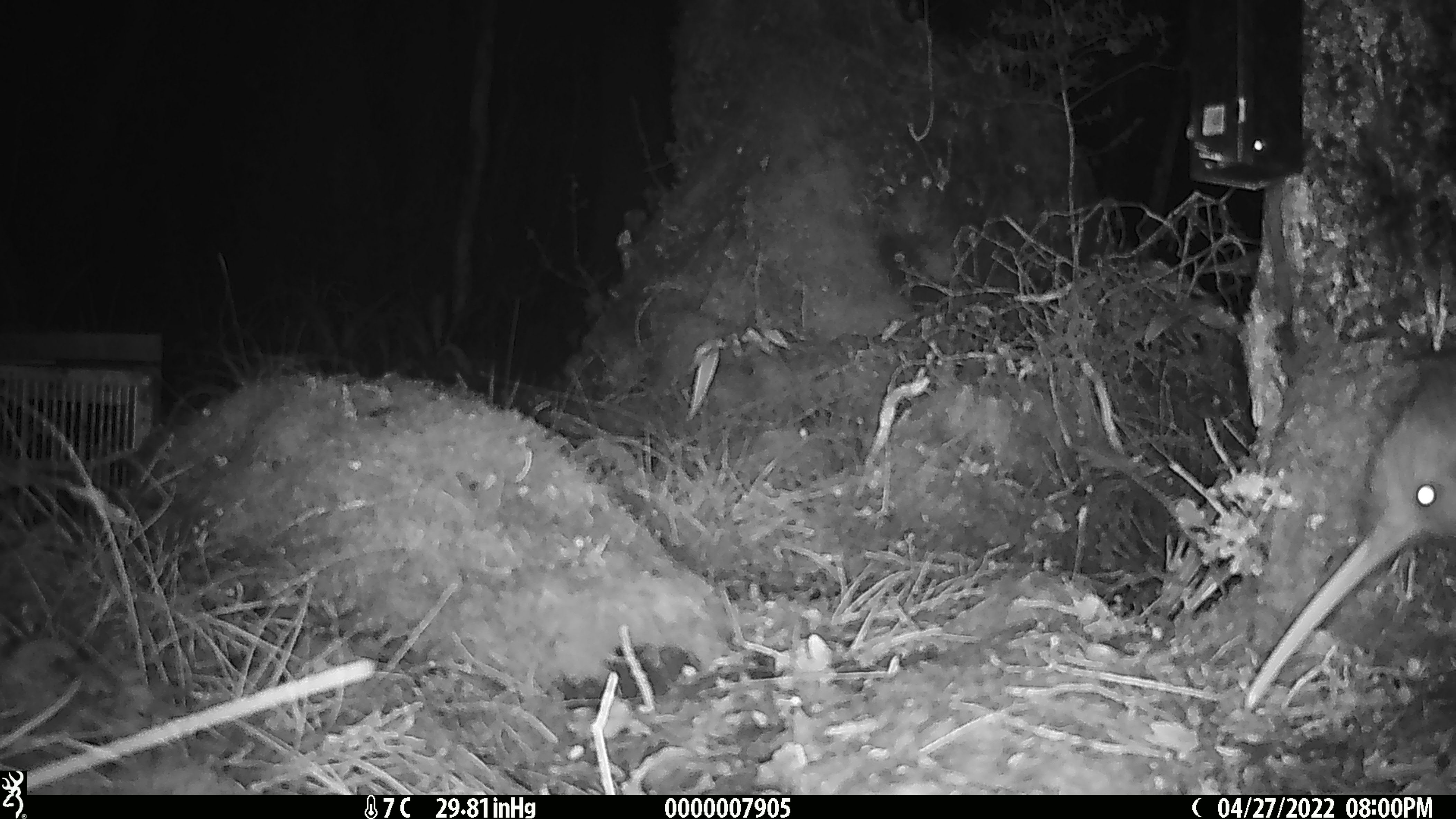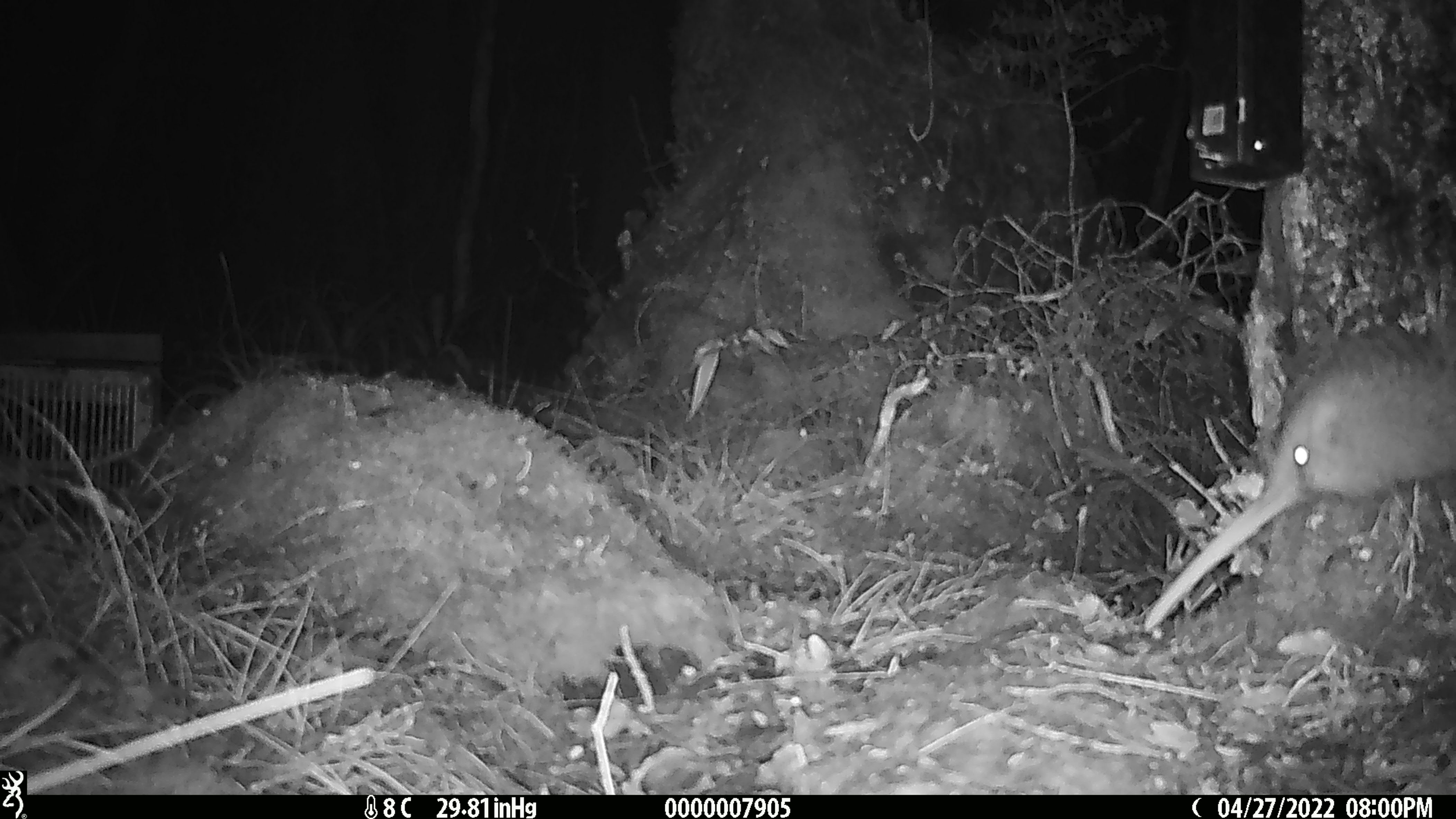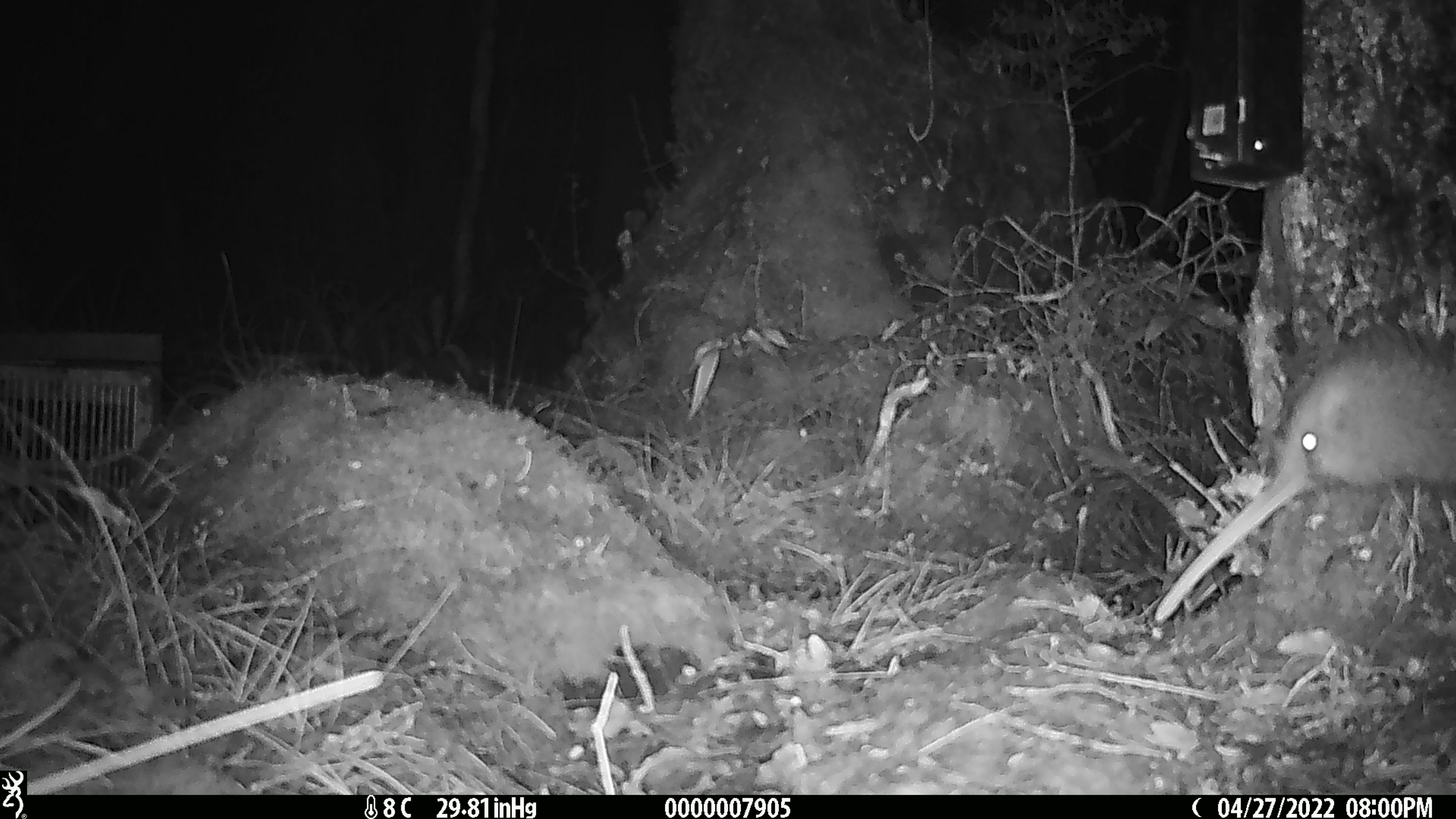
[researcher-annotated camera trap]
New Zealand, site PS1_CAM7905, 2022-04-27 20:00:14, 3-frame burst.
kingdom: Animalia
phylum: Chordata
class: Aves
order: Apterygiformes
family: Apterygidae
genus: Apteryx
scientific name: Apteryx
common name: kiwi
Kiwi (Apteryx).